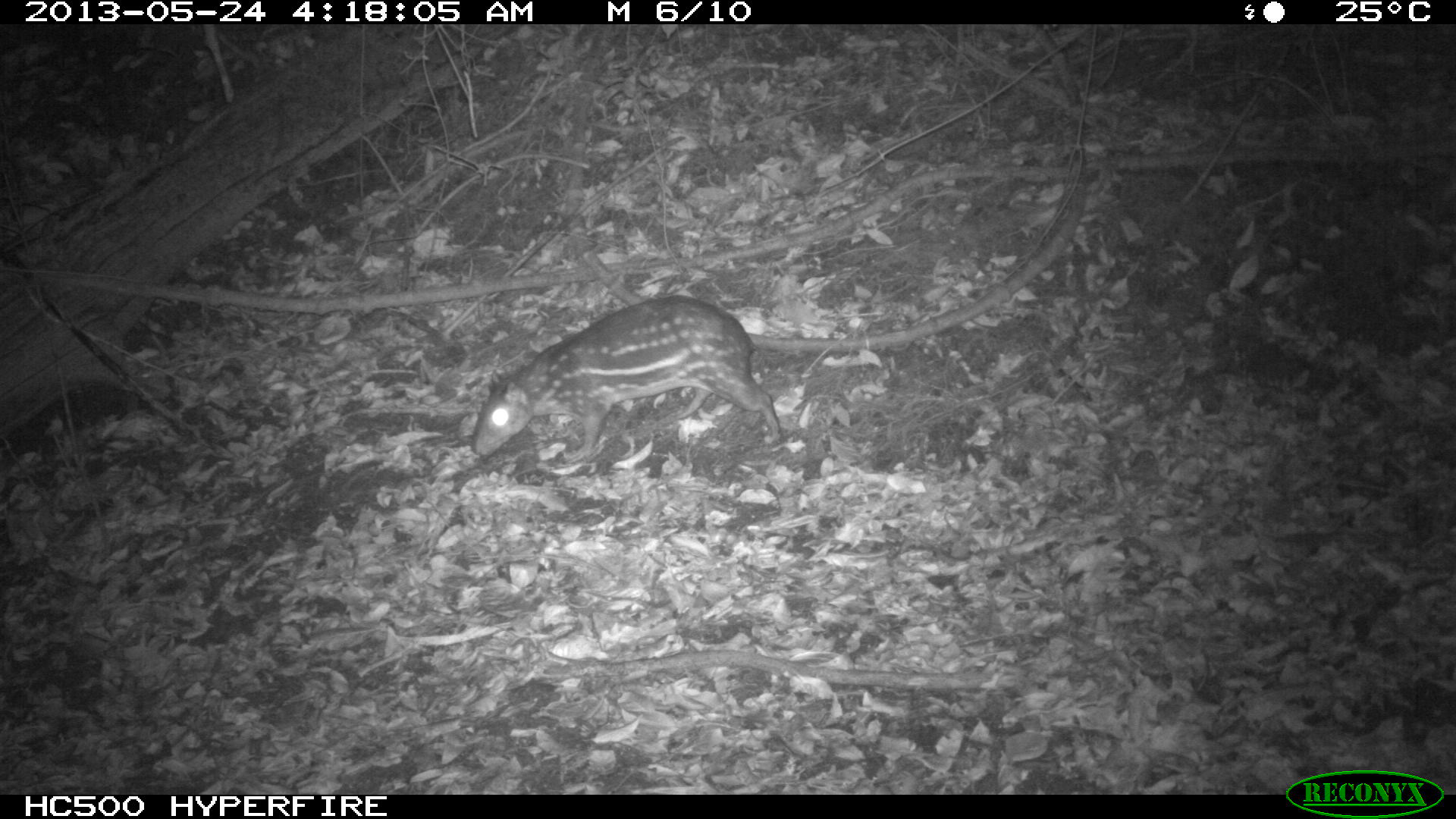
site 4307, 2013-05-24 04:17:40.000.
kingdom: Animalia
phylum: Chordata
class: Mammalia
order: Rodentia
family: Cuniculidae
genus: Cuniculus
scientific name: Cuniculus paca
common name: lowland paca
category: agouti paca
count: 1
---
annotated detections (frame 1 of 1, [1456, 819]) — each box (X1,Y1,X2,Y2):
agouti paca: (468,294,782,461)